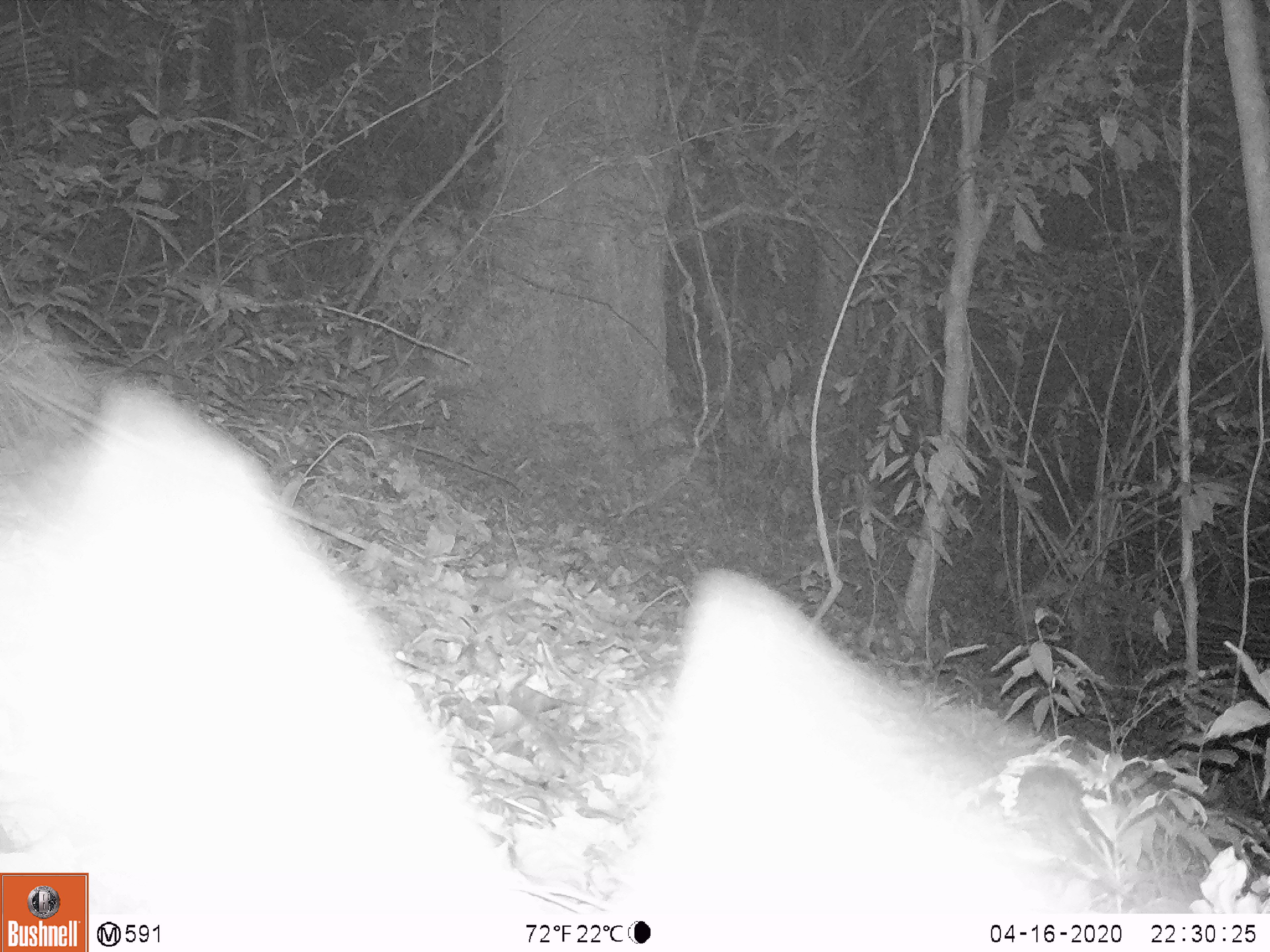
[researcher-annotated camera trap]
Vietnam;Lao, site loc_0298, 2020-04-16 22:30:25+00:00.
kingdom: Animalia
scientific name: Animalia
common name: animal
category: unidentified animal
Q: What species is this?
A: Unidentified animal (animal) (Animalia).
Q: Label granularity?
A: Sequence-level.